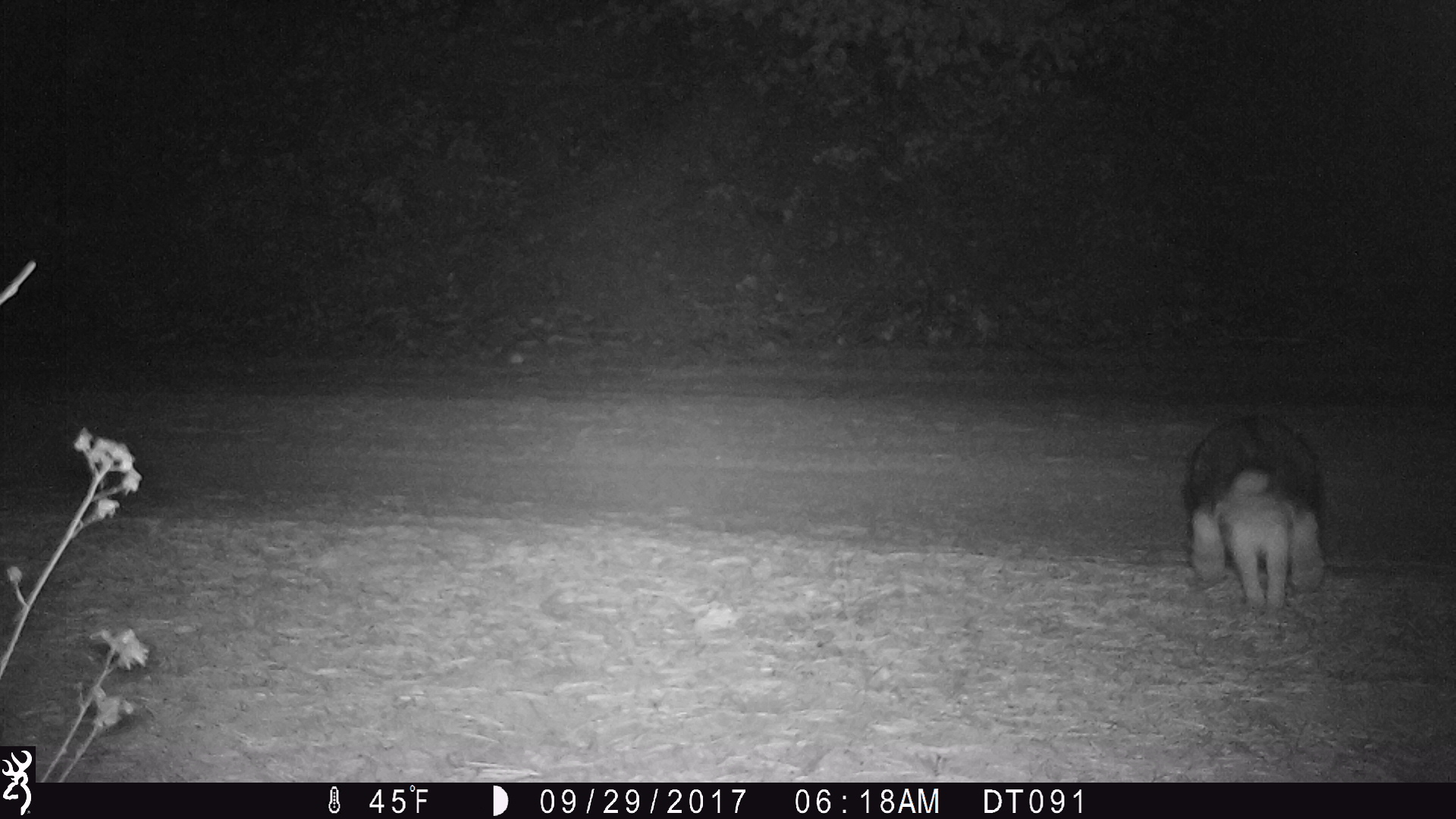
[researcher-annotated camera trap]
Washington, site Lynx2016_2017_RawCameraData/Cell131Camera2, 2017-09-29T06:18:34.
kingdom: Animalia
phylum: Chordata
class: Mammalia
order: Lagomorpha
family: Leporidae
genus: Lepus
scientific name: Lepus americanus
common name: snowshoe hare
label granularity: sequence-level